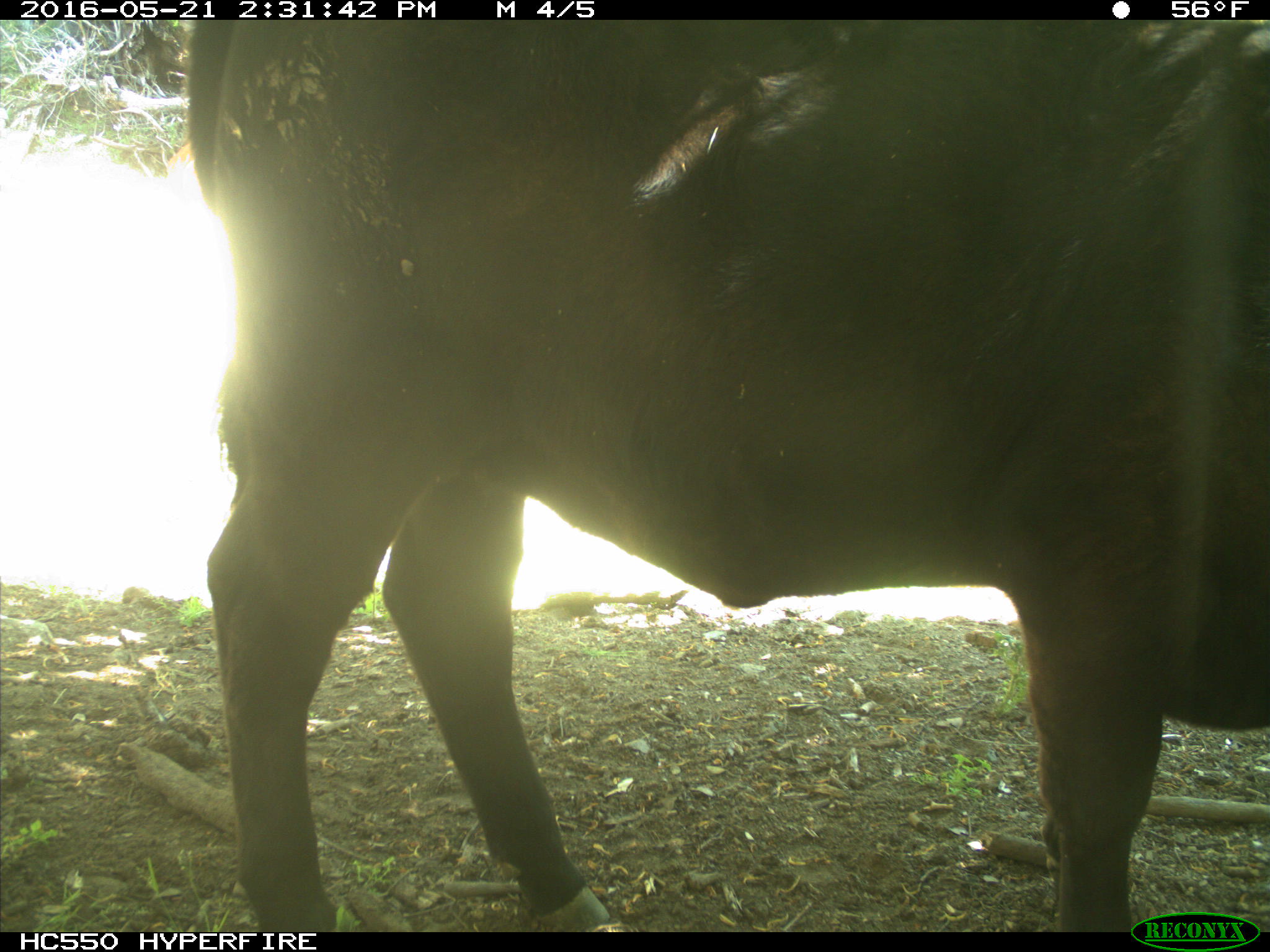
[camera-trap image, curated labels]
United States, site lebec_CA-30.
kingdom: Animalia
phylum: Chordata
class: Mammalia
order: Artiodactyla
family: Bovidae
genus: Bos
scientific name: Bos taurus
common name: domestic cow